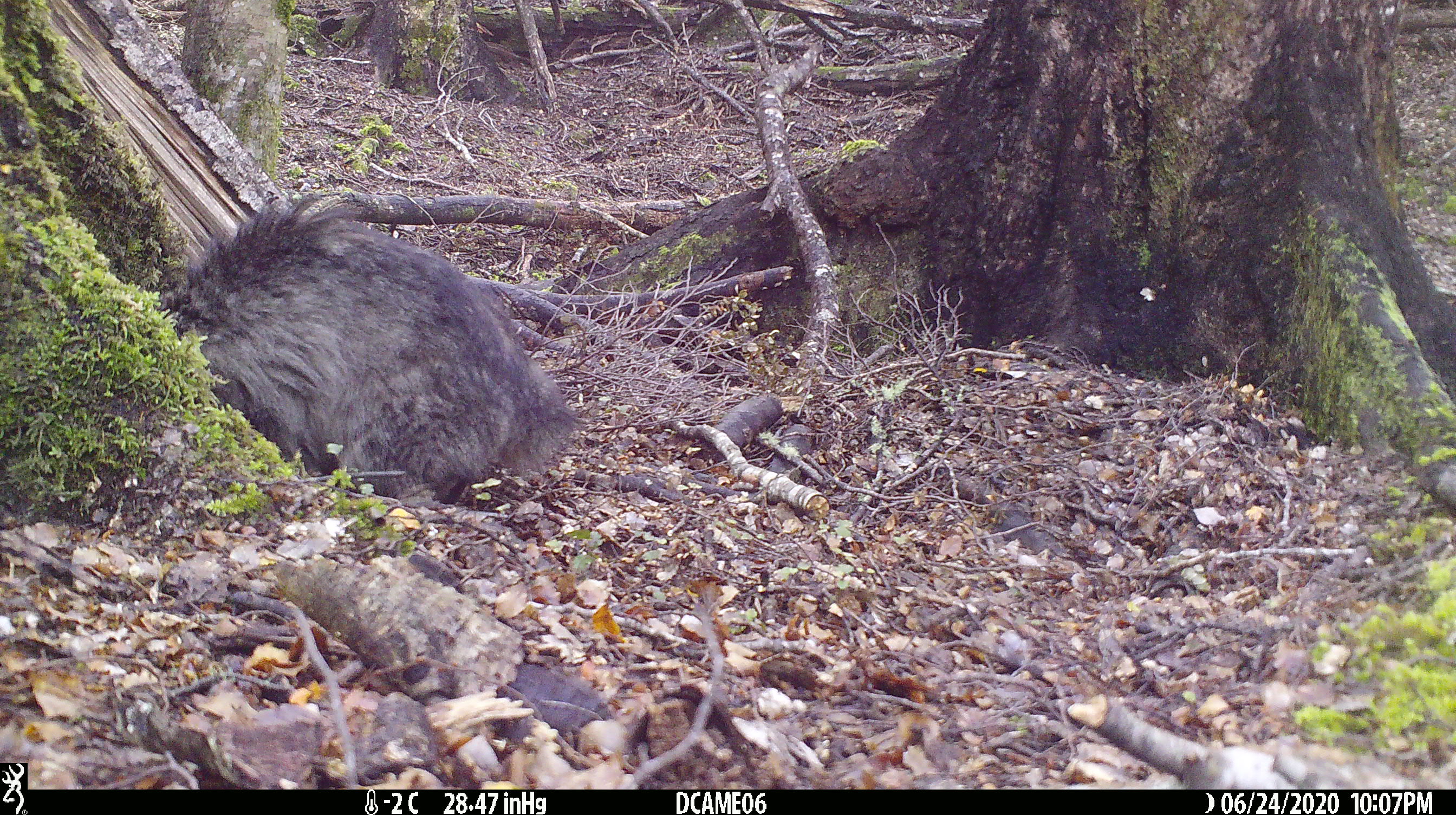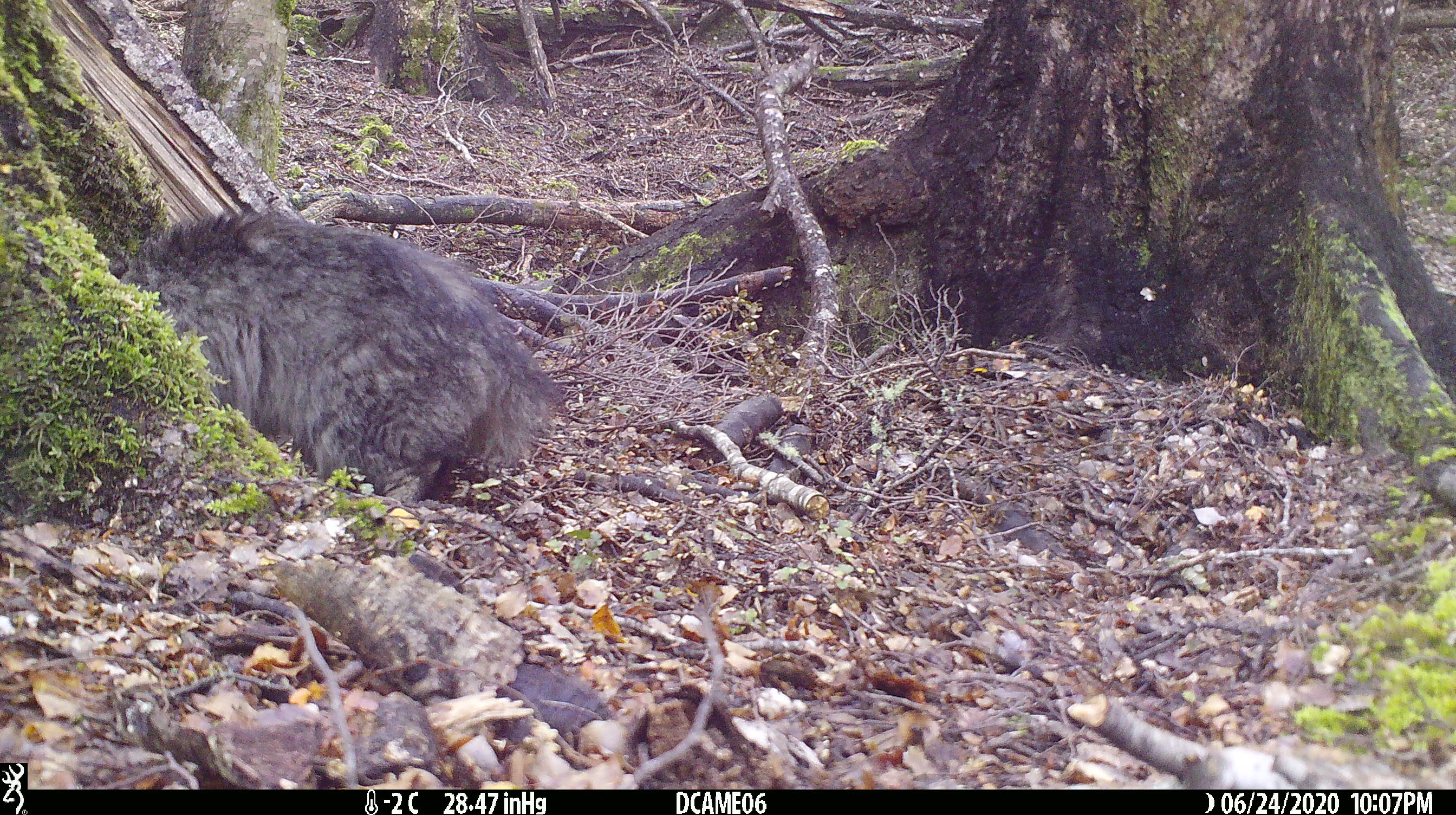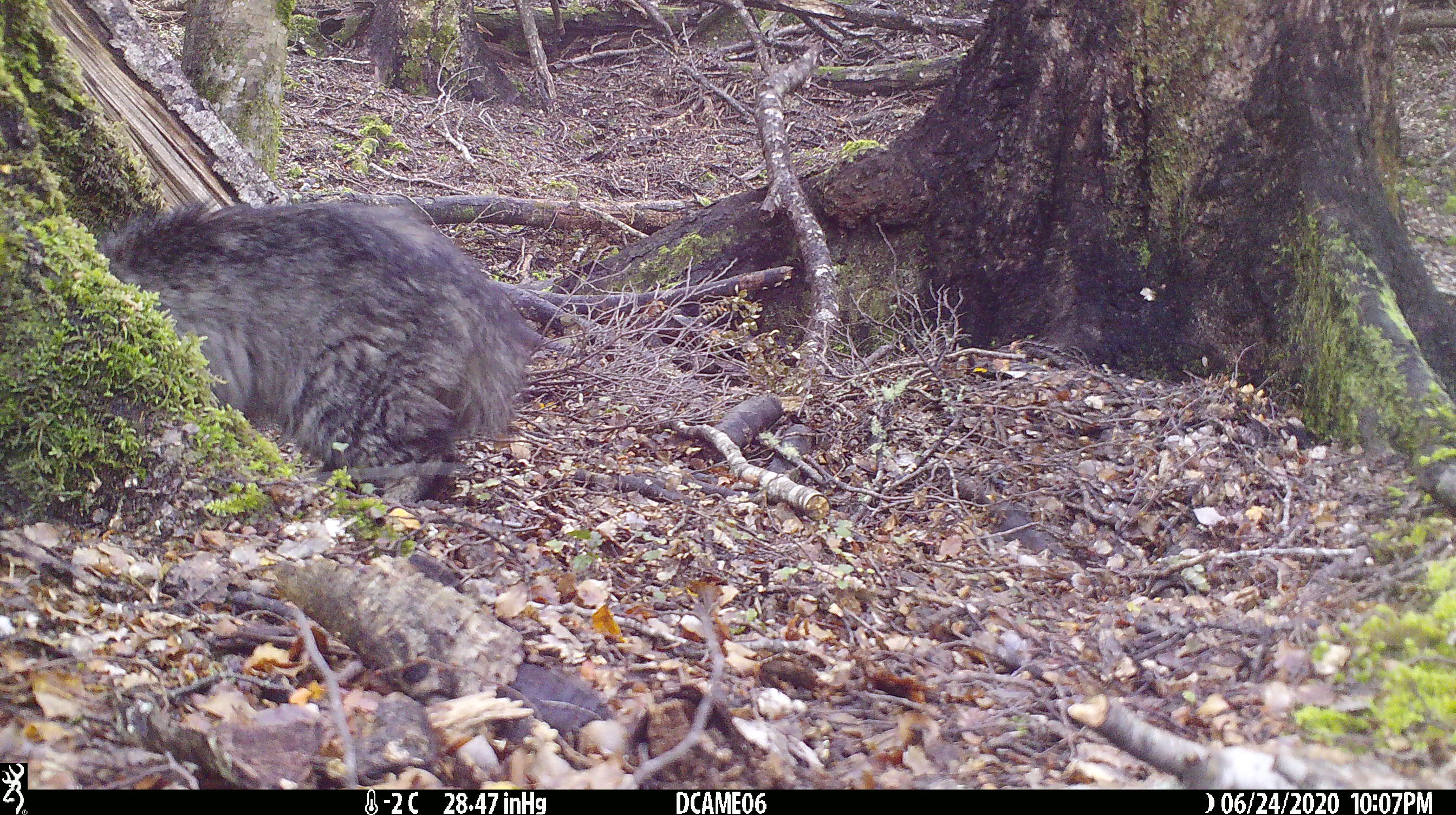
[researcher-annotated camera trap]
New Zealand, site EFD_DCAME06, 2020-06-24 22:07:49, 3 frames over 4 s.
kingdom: Animalia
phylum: Chordata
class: Mammalia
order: Carnivora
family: Felidae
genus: Felis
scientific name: Felis catus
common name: domestic cat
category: cat